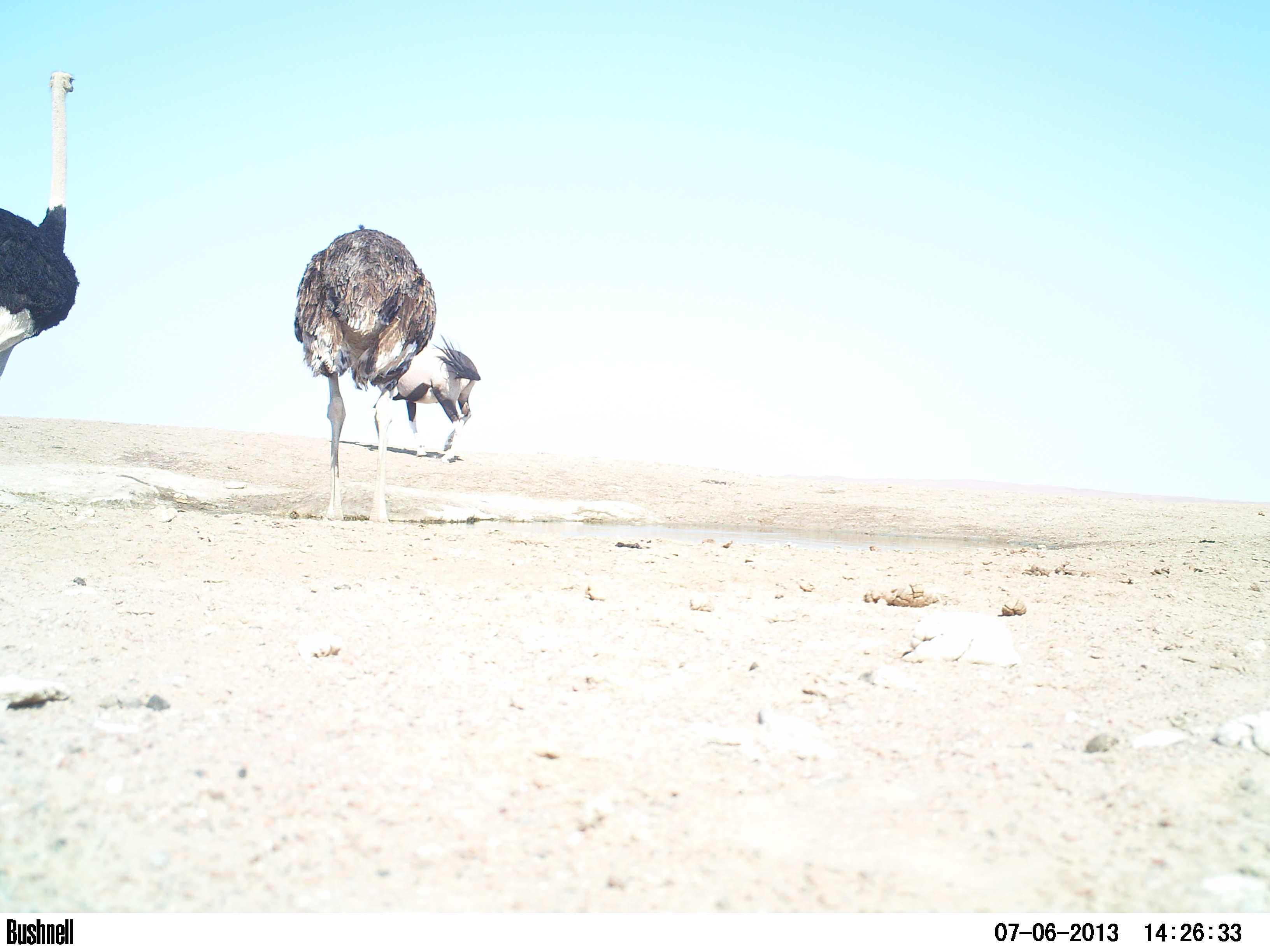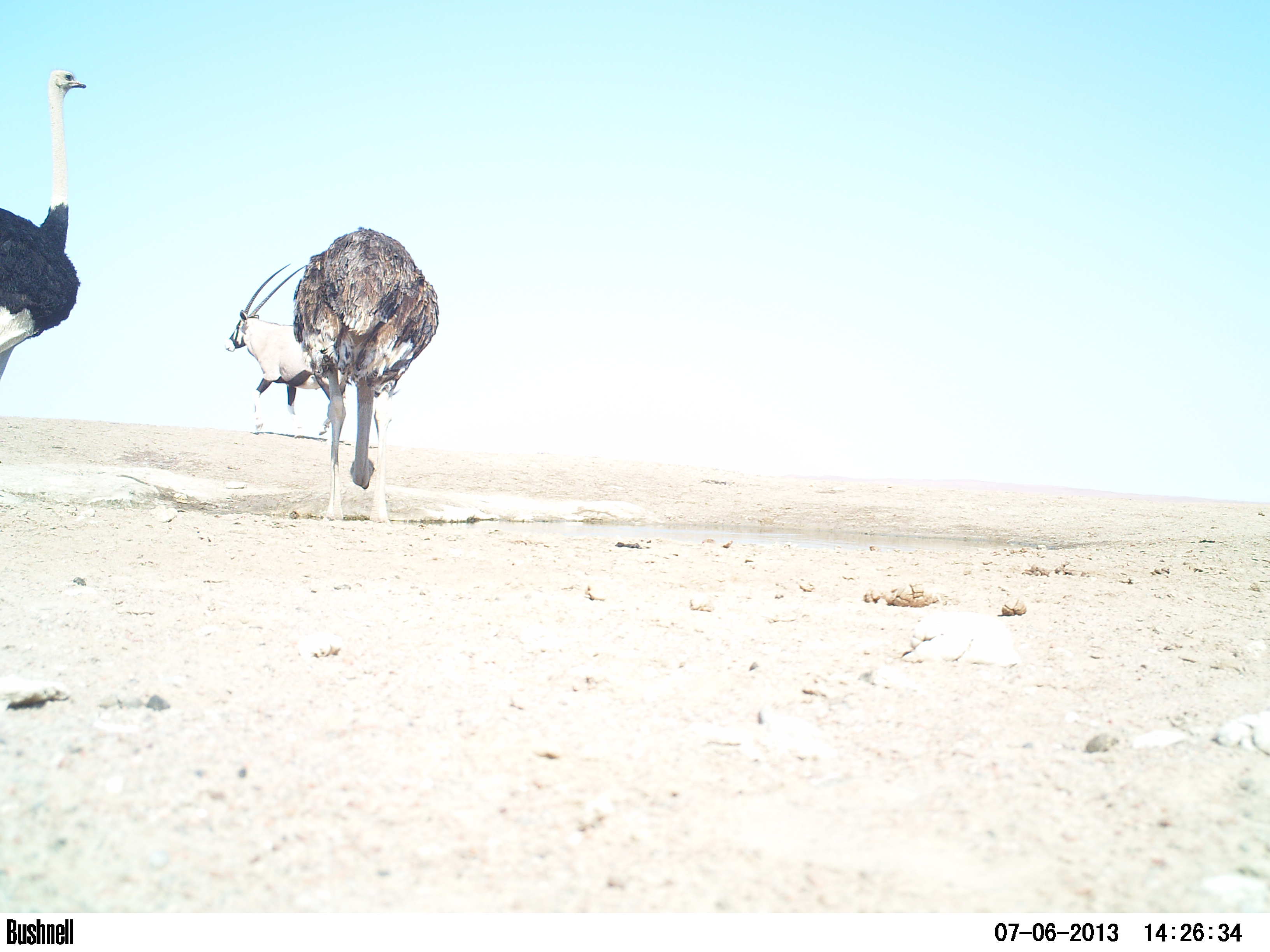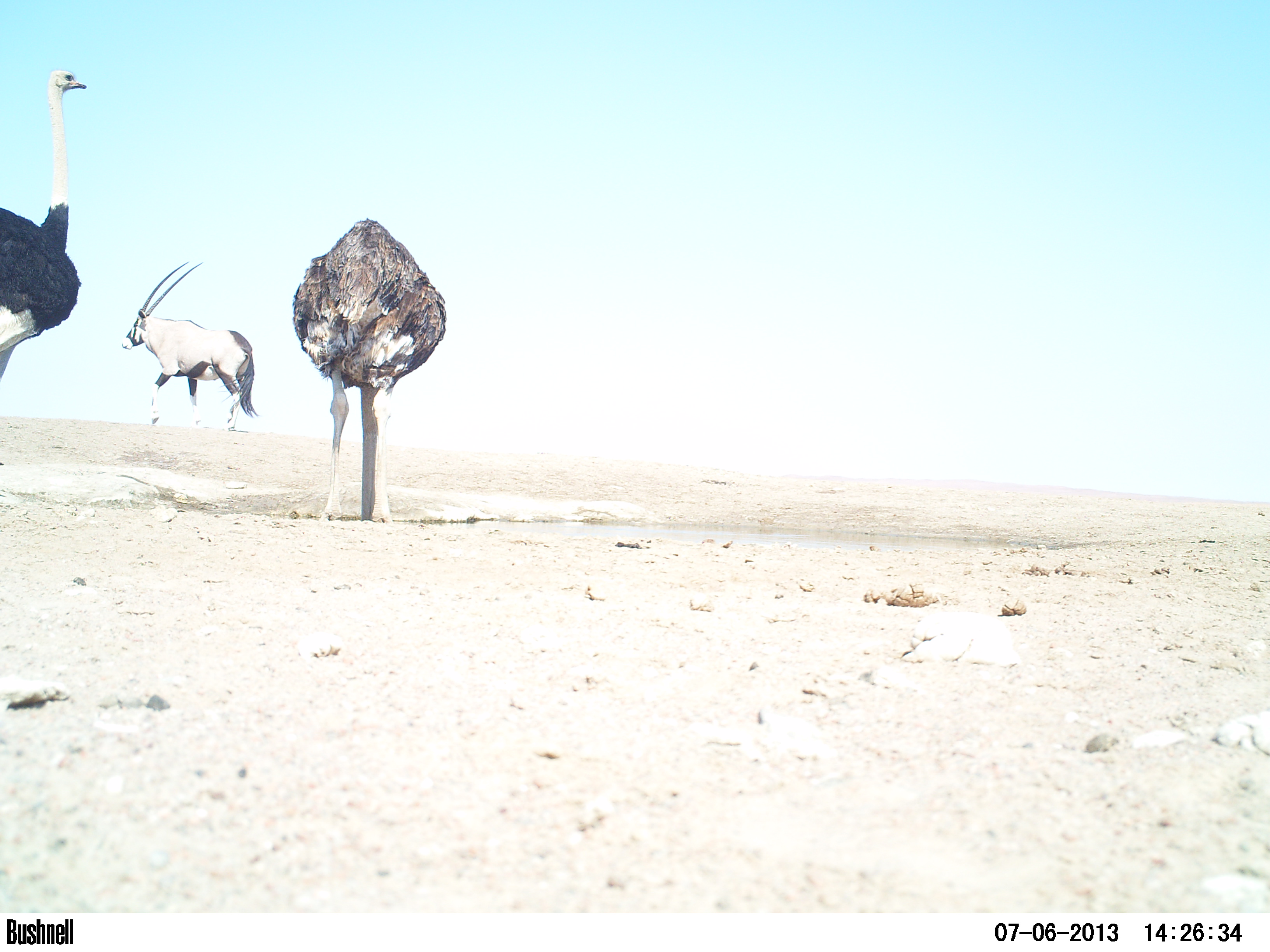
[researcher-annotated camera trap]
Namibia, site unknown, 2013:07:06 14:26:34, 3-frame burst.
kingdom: Animalia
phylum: Chordata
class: Aves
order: Struthioniformes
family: Struthionidae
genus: Struthio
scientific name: Struthio camelus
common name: common ostrich